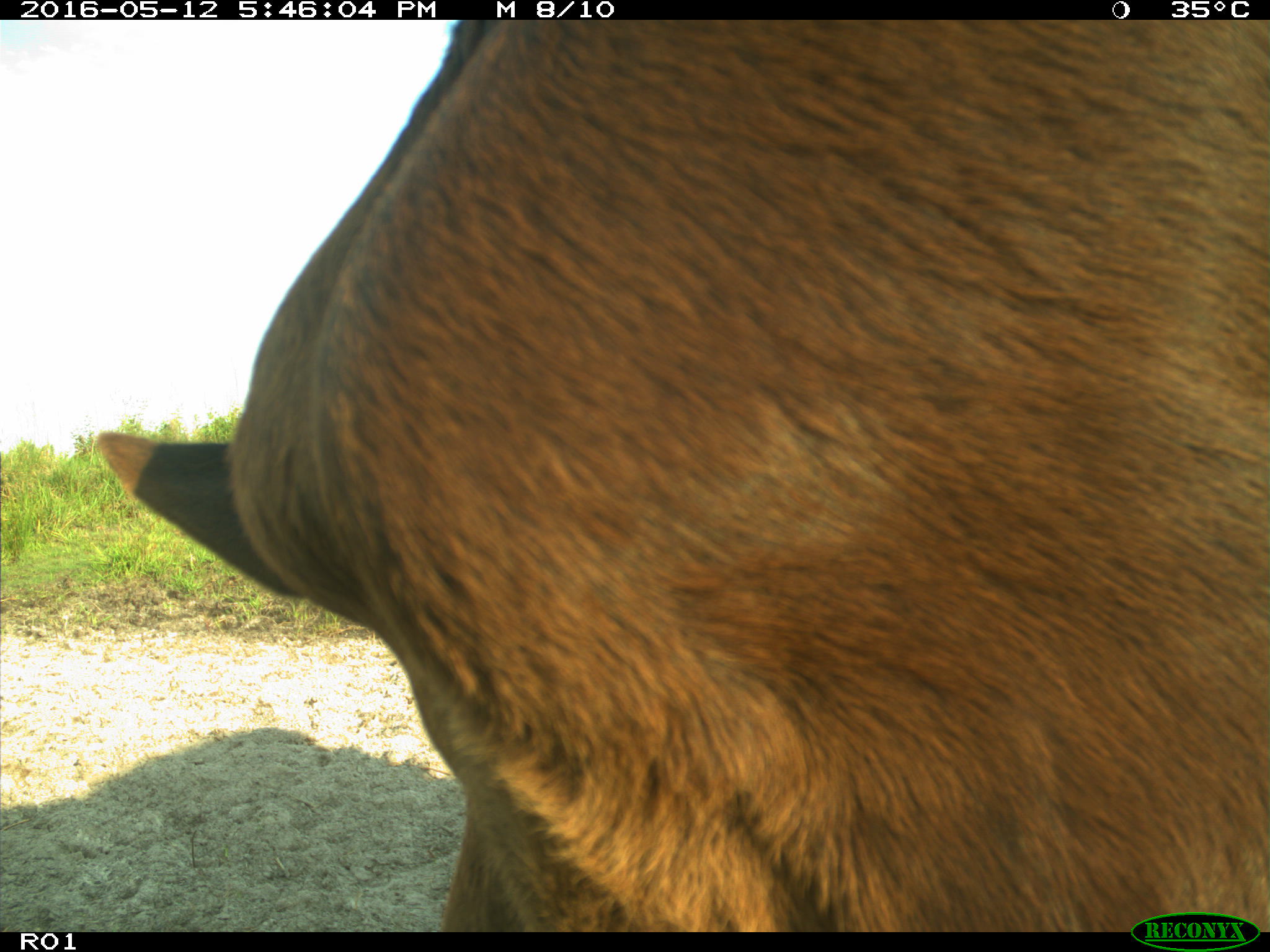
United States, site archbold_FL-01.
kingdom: Animalia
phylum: Chordata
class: Mammalia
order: Artiodactyla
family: Bovidae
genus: Bos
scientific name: Bos taurus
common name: domestic cow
Bos taurus (domestic cow).